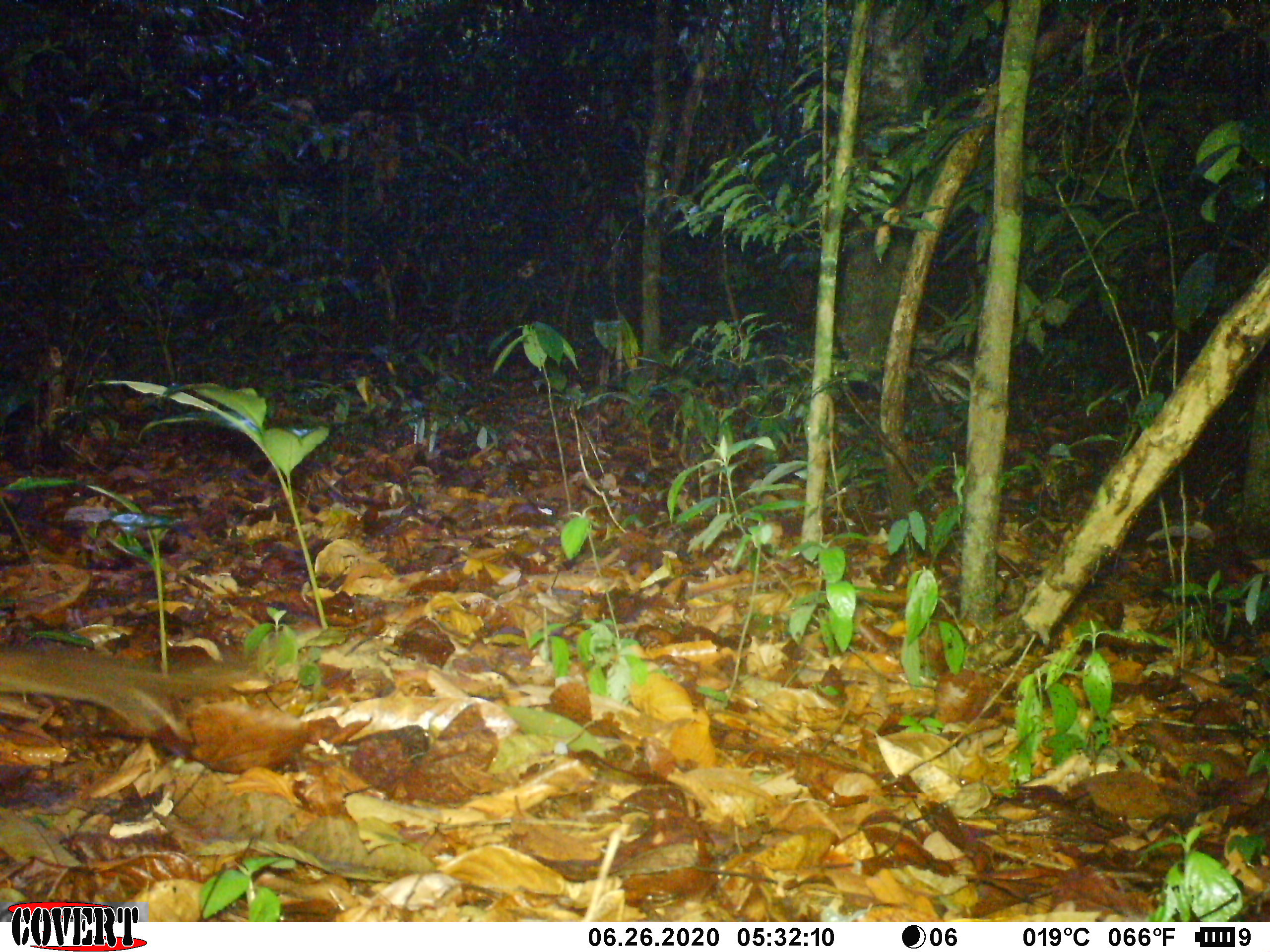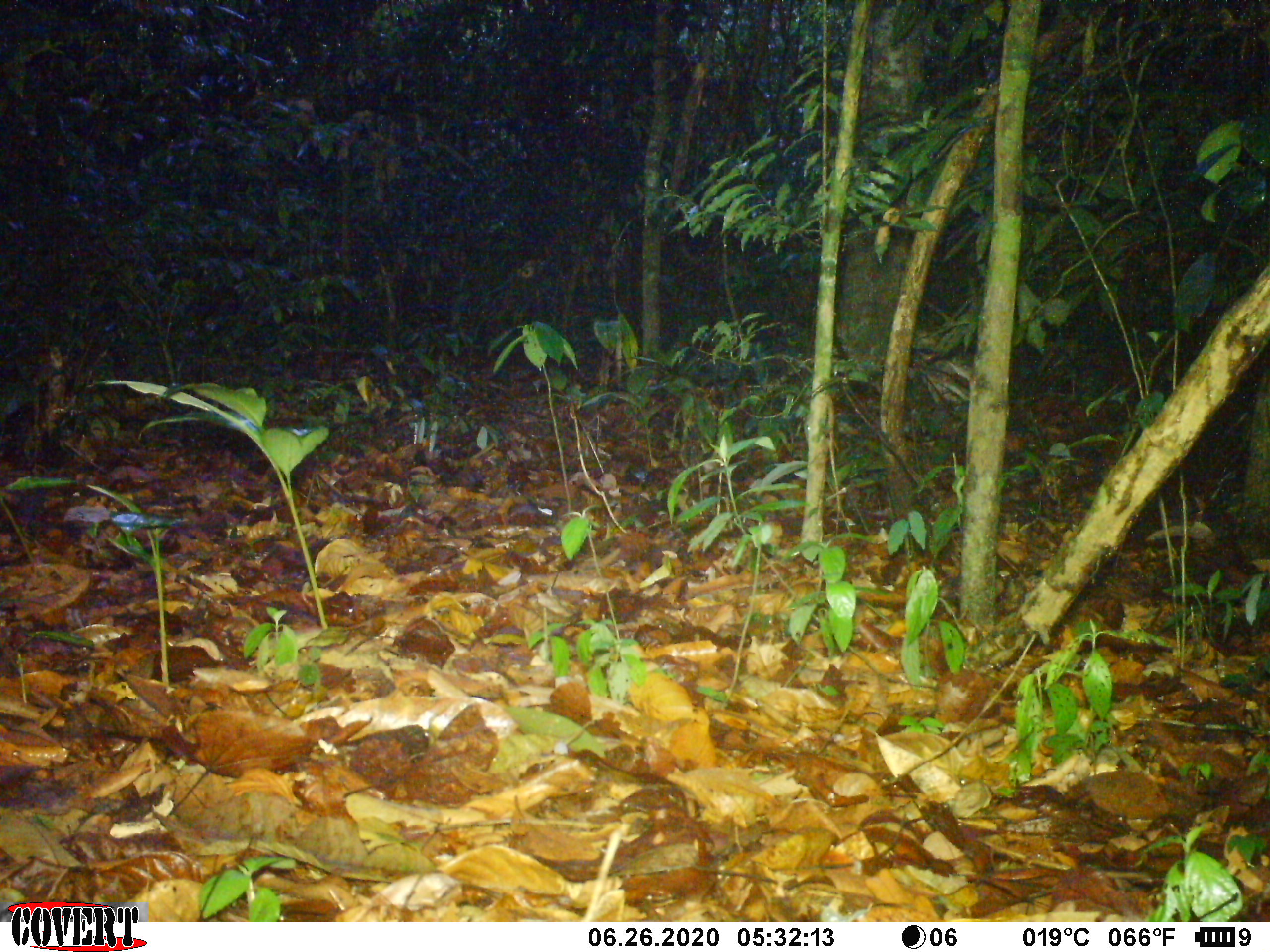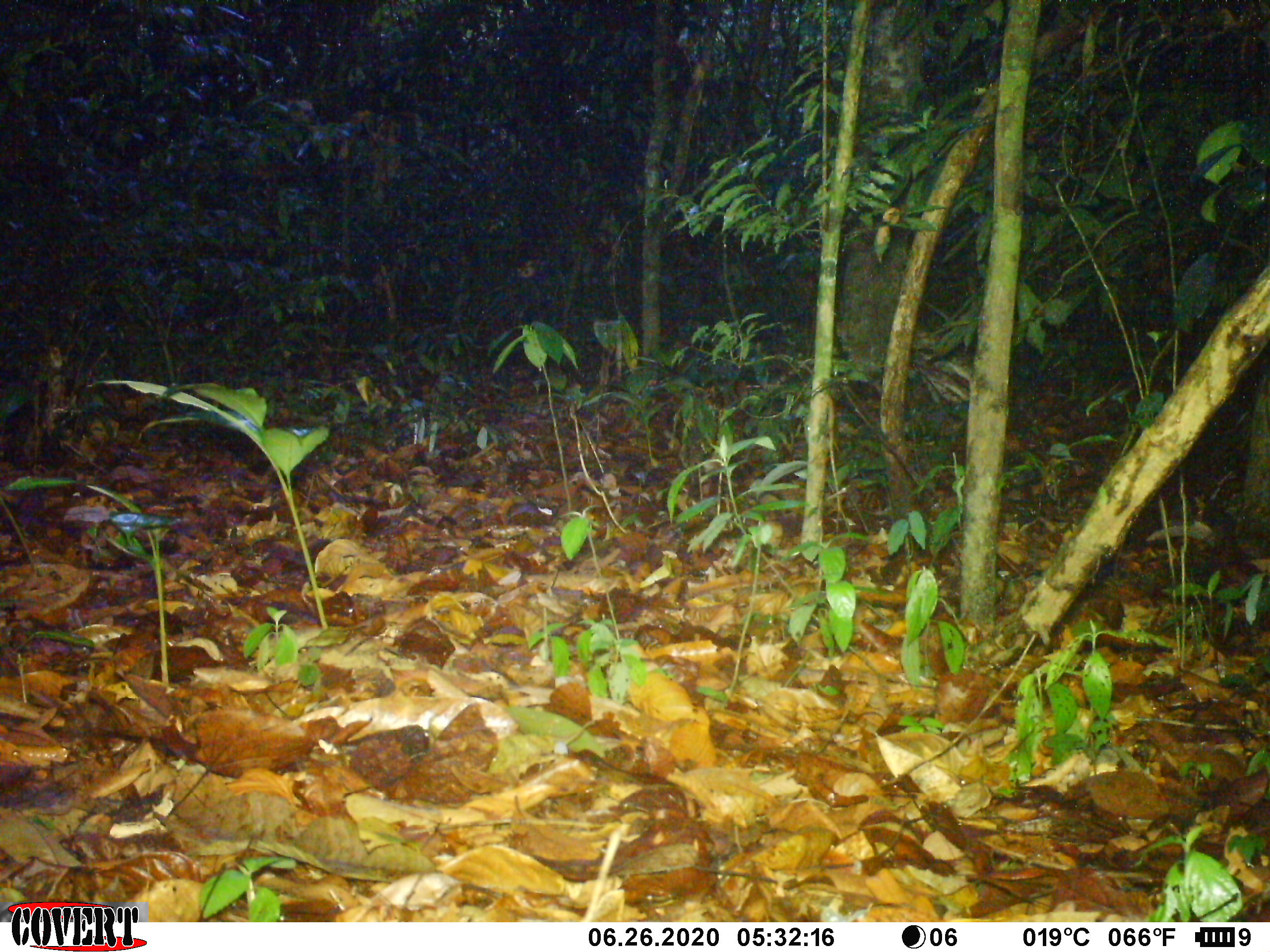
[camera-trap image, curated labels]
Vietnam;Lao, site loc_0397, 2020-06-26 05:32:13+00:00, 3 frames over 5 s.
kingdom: Animalia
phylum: Chordata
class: Mammalia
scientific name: Mammalia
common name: mammal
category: unidentified small mammal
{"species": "unidentified small mammal (mammal) (Mammalia)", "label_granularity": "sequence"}